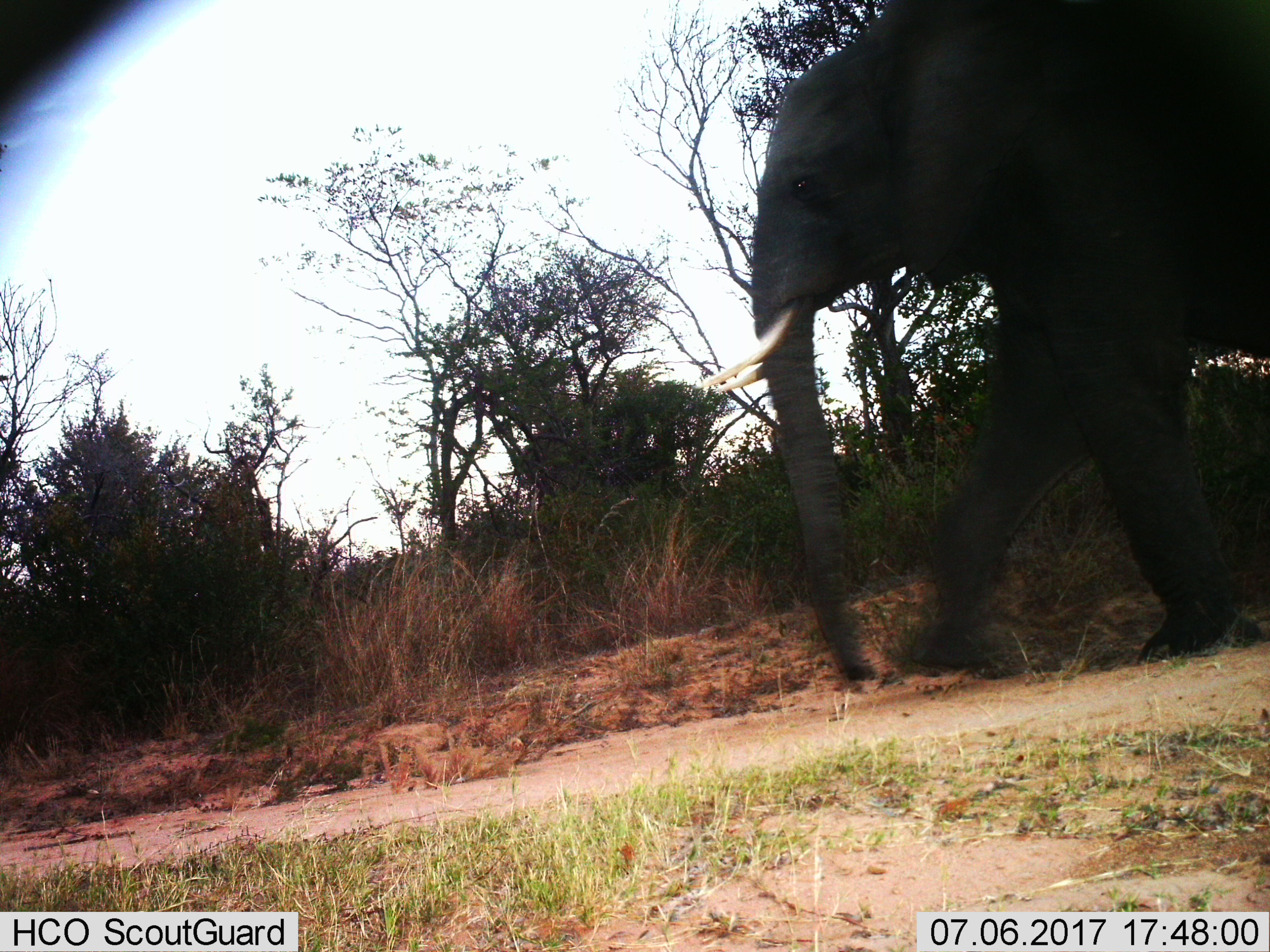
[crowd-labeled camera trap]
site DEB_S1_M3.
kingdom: Animalia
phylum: Chordata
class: Mammalia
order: Proboscidea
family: Elephantidae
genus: Loxodonta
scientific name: Loxodonta africana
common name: african bush elephant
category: elephant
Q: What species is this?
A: Elephant (african bush elephant) (Loxodonta africana).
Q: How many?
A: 1.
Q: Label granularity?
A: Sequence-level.